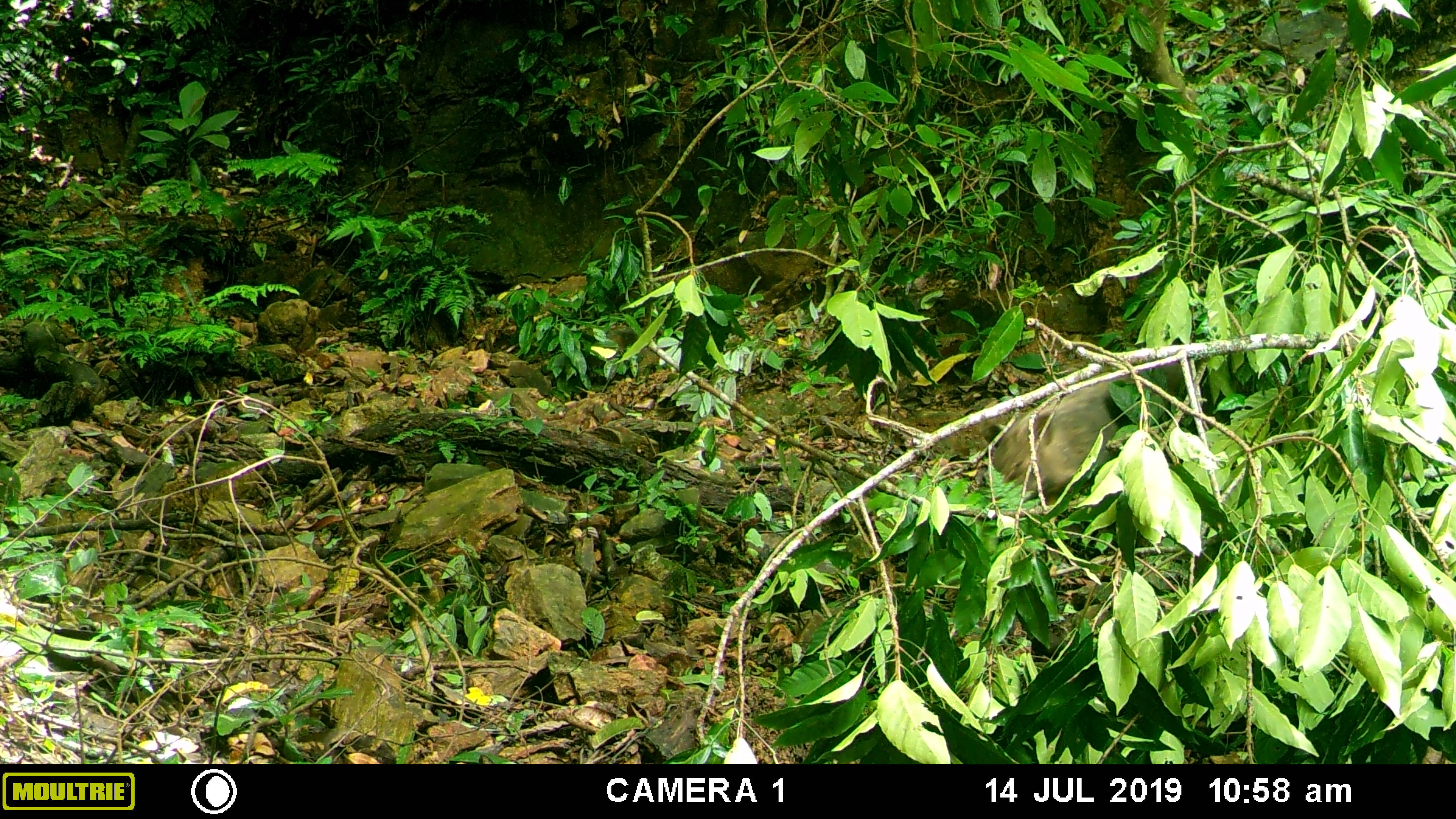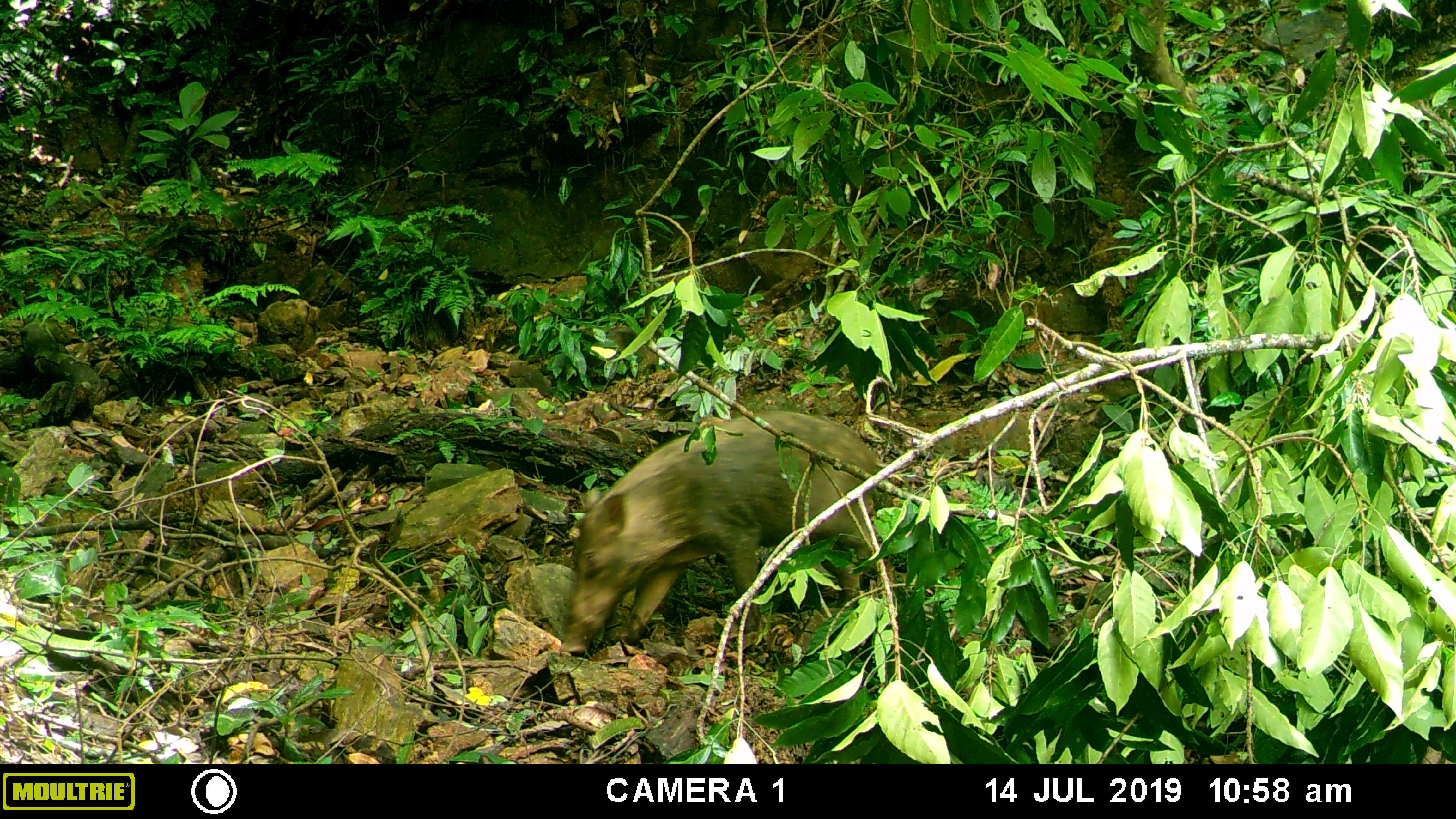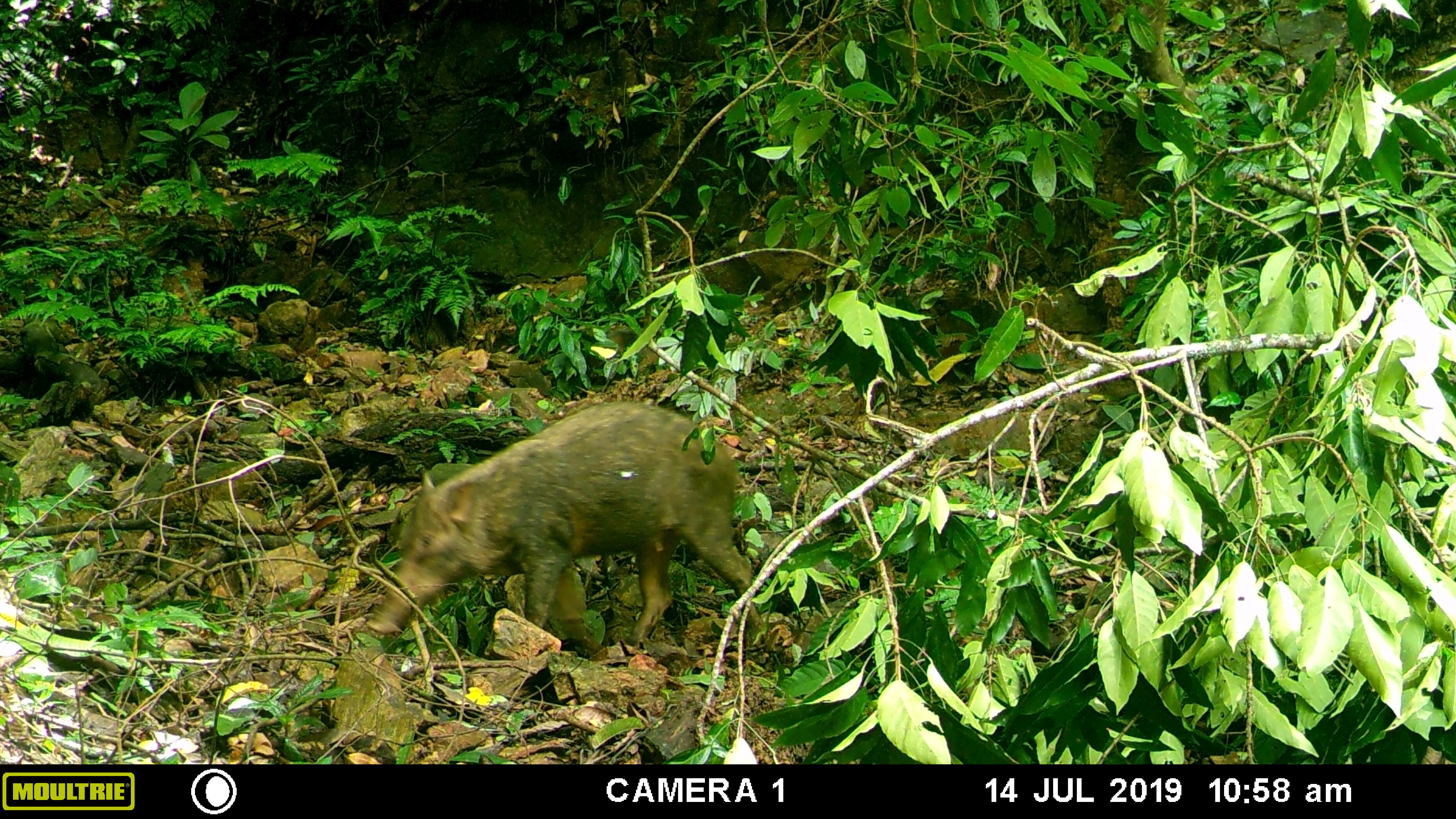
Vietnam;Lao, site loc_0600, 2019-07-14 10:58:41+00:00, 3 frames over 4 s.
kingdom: Animalia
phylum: Chordata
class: Mammalia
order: Artiodactyla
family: Suidae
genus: Sus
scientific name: Sus scrofa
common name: eurasian wild pig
Eurasian wild pig (Sus scrofa). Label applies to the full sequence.